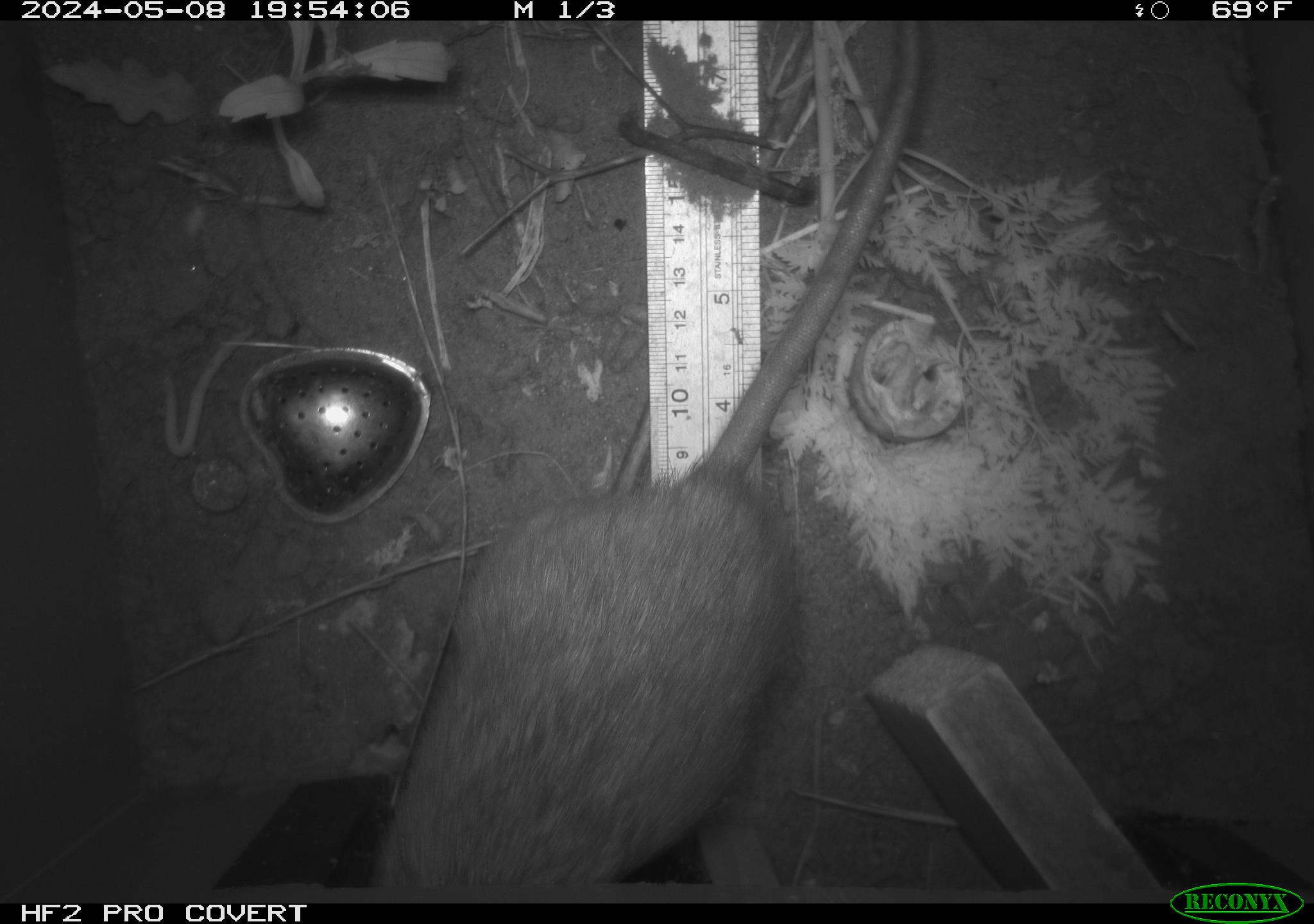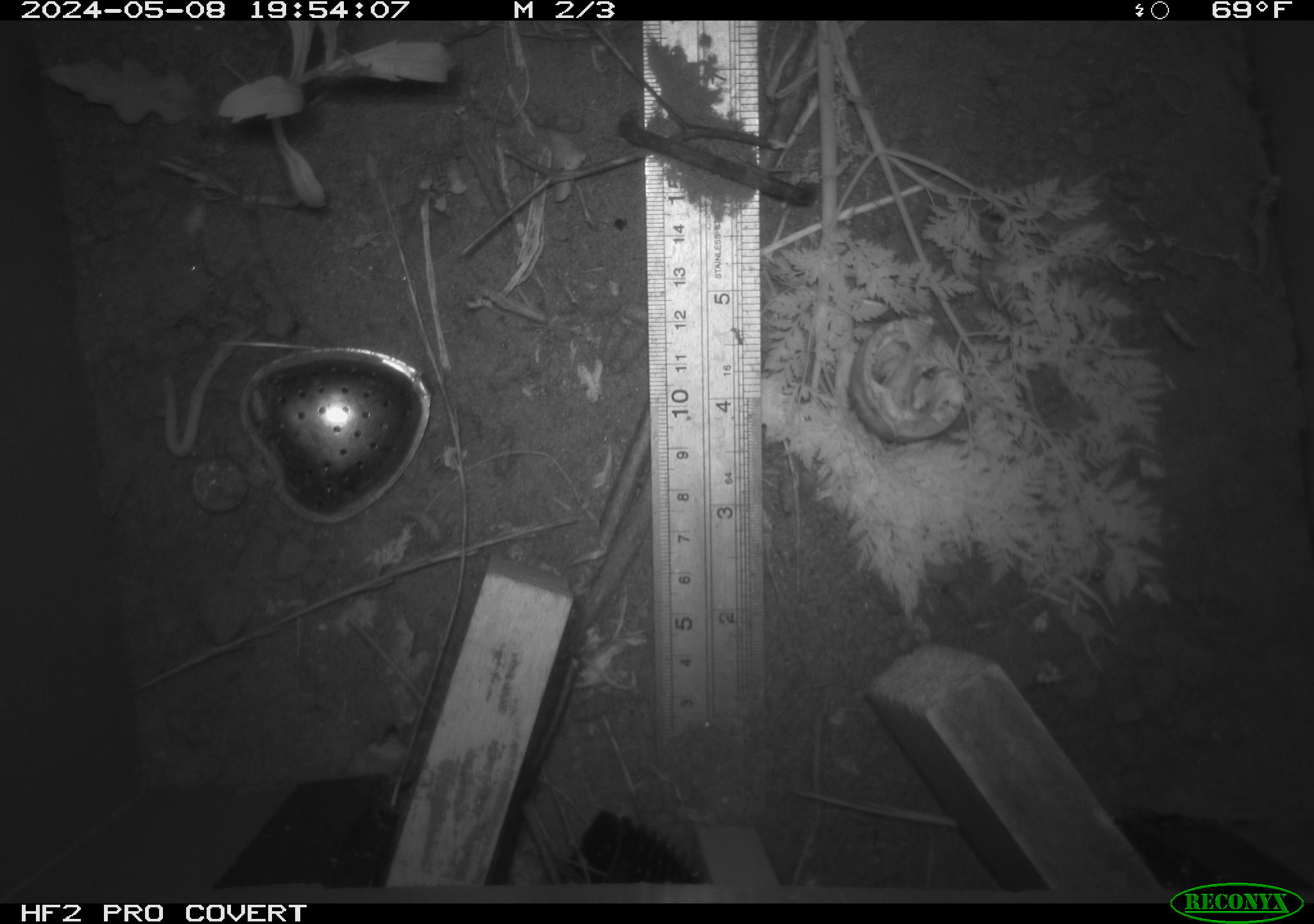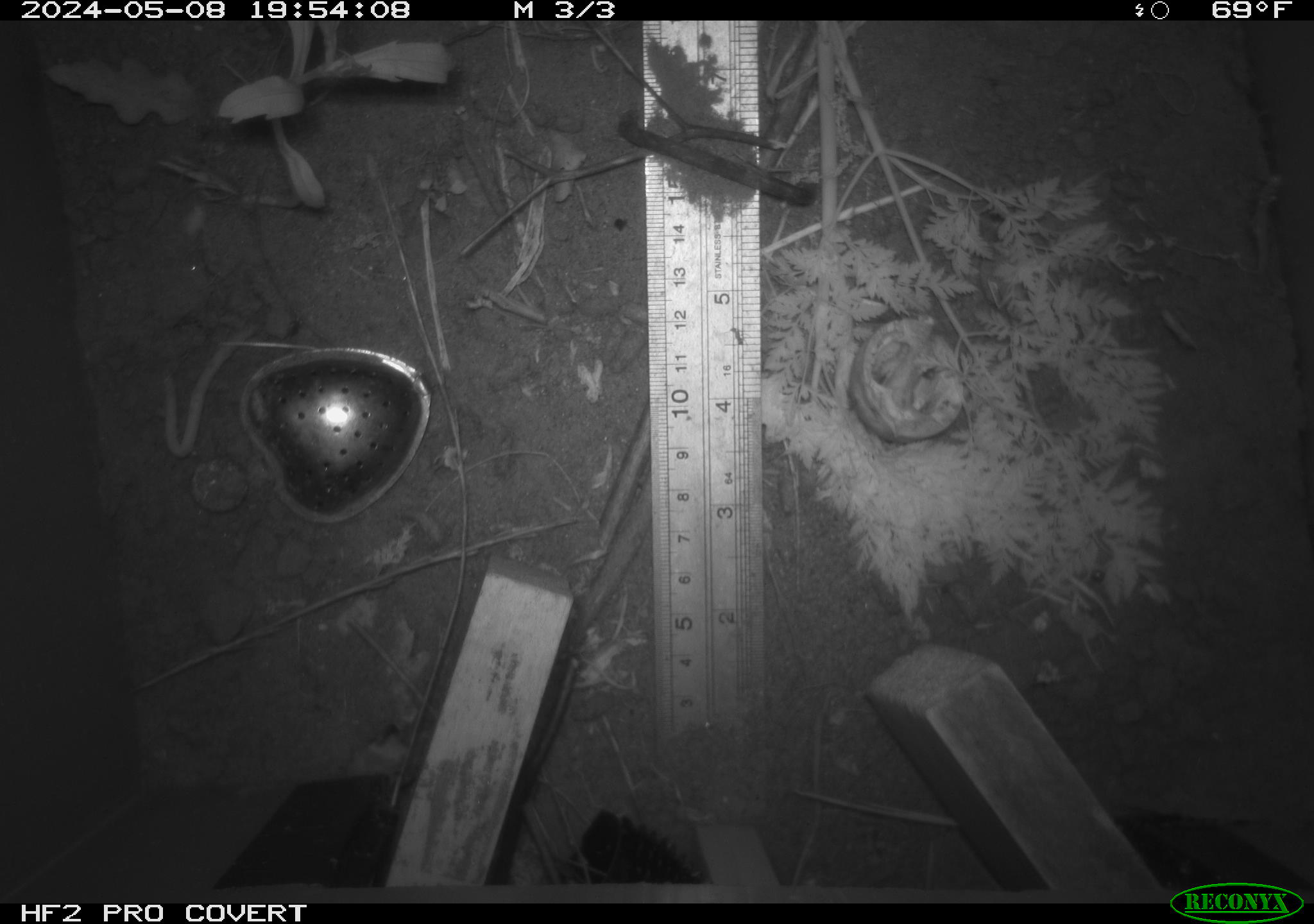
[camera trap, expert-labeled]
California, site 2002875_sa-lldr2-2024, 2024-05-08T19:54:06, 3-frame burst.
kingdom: Animalia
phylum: Chordata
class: Mammalia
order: Rodentia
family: Muridae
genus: Rattus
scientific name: Rattus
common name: rat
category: rattus species